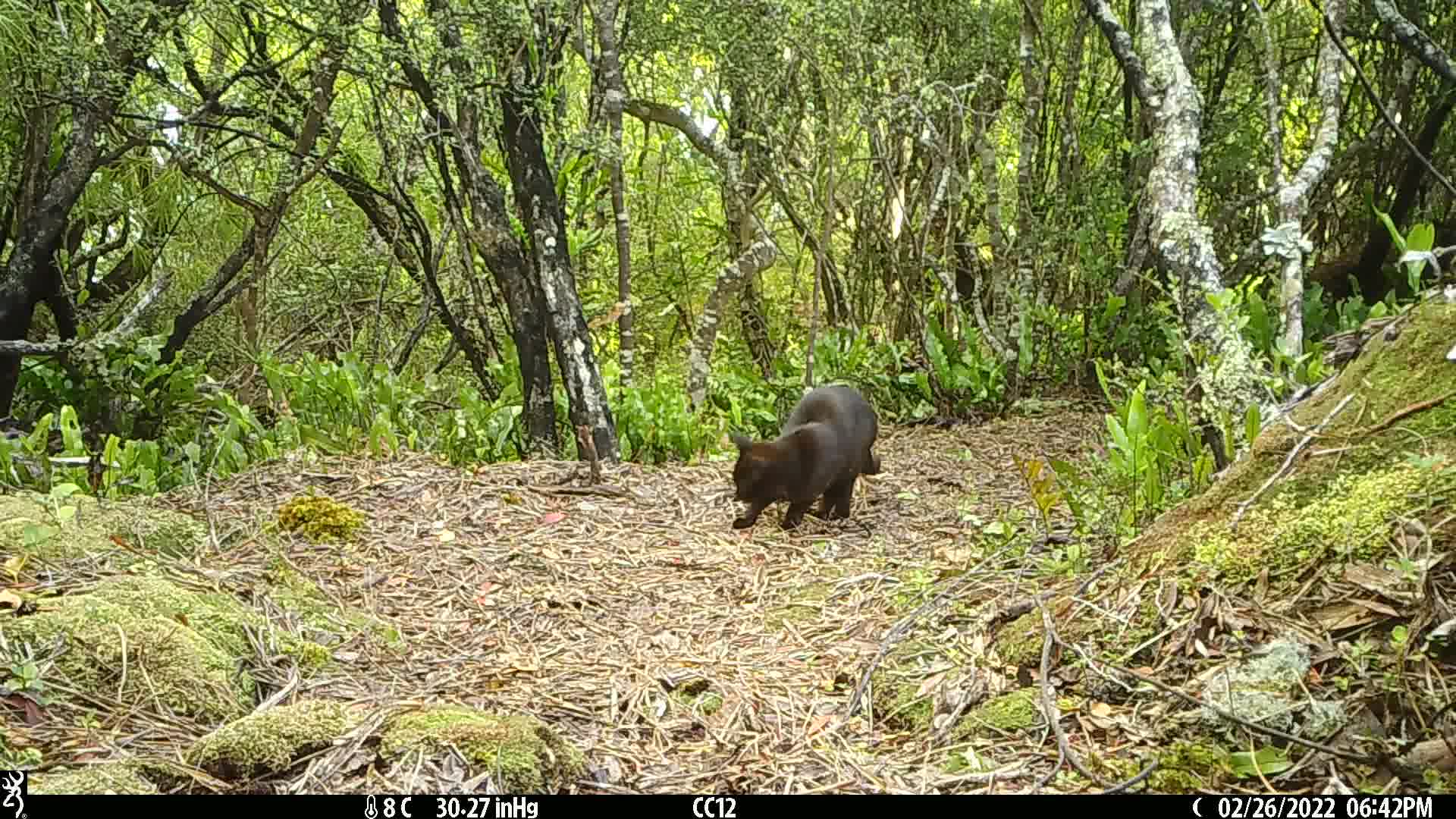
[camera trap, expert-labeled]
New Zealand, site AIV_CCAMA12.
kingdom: Animalia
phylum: Chordata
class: Mammalia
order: Carnivora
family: Felidae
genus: Felis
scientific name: Felis catus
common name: domestic cat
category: cat